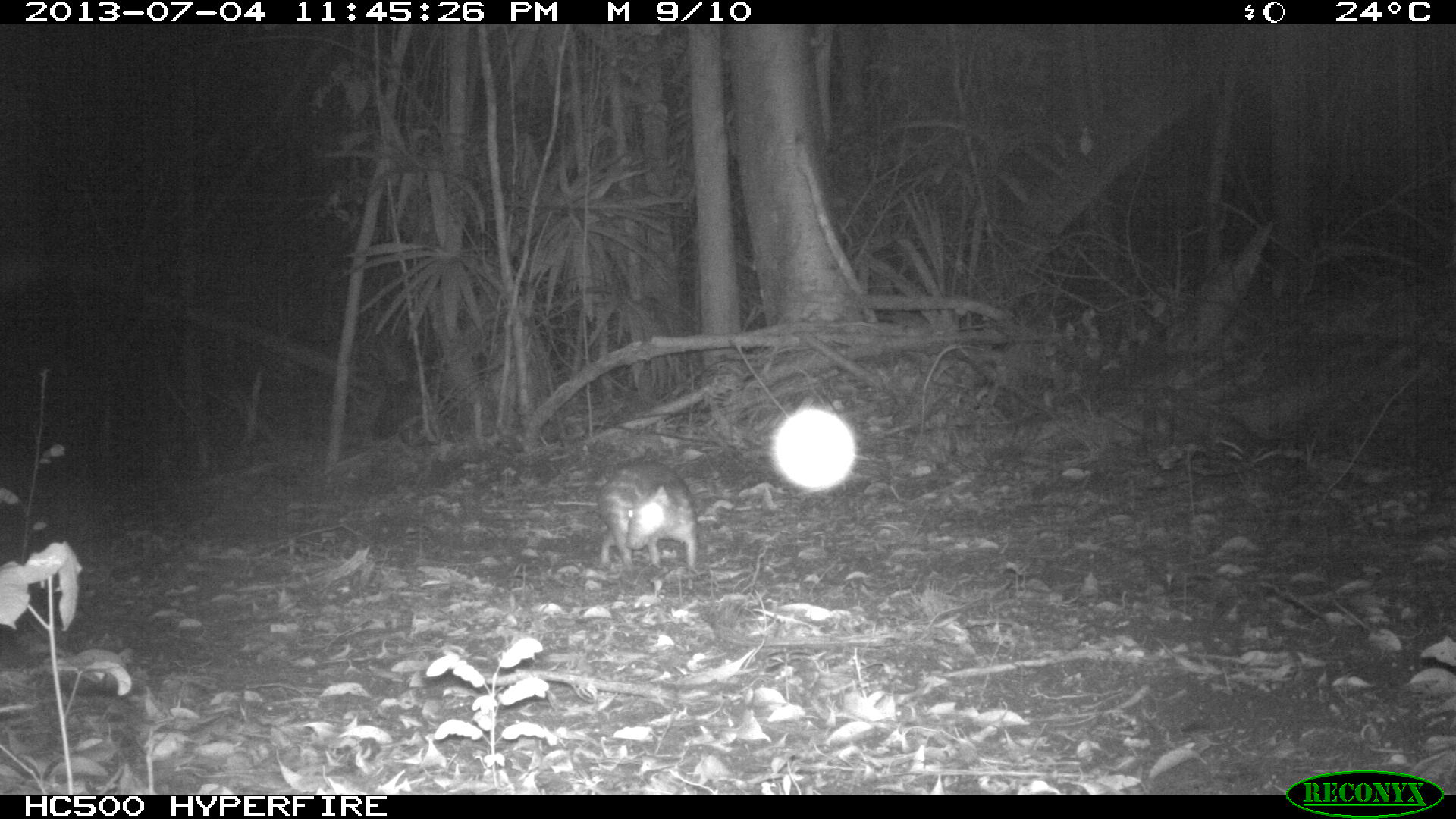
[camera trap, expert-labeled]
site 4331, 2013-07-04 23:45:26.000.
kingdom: Animalia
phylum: Chordata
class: Mammalia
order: Rodentia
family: Cuniculidae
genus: Cuniculus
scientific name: Cuniculus paca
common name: lowland paca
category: agouti paca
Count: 1.